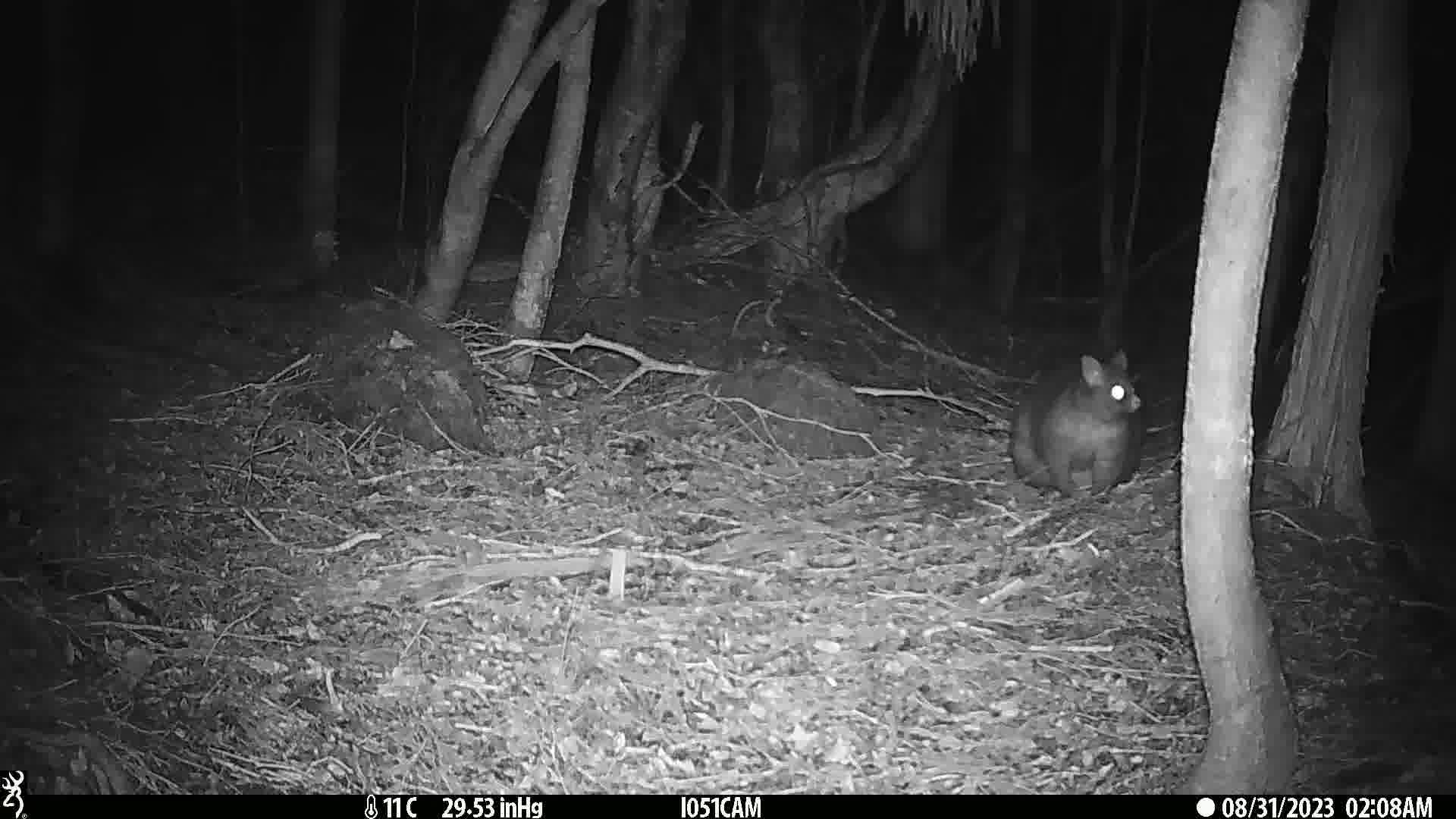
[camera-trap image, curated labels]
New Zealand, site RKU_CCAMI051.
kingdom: Animalia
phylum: Chordata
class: Mammalia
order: Diprotodontia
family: Phalangeridae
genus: Trichosurus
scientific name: Trichosurus vulpecula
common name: common brushtail possum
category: possum